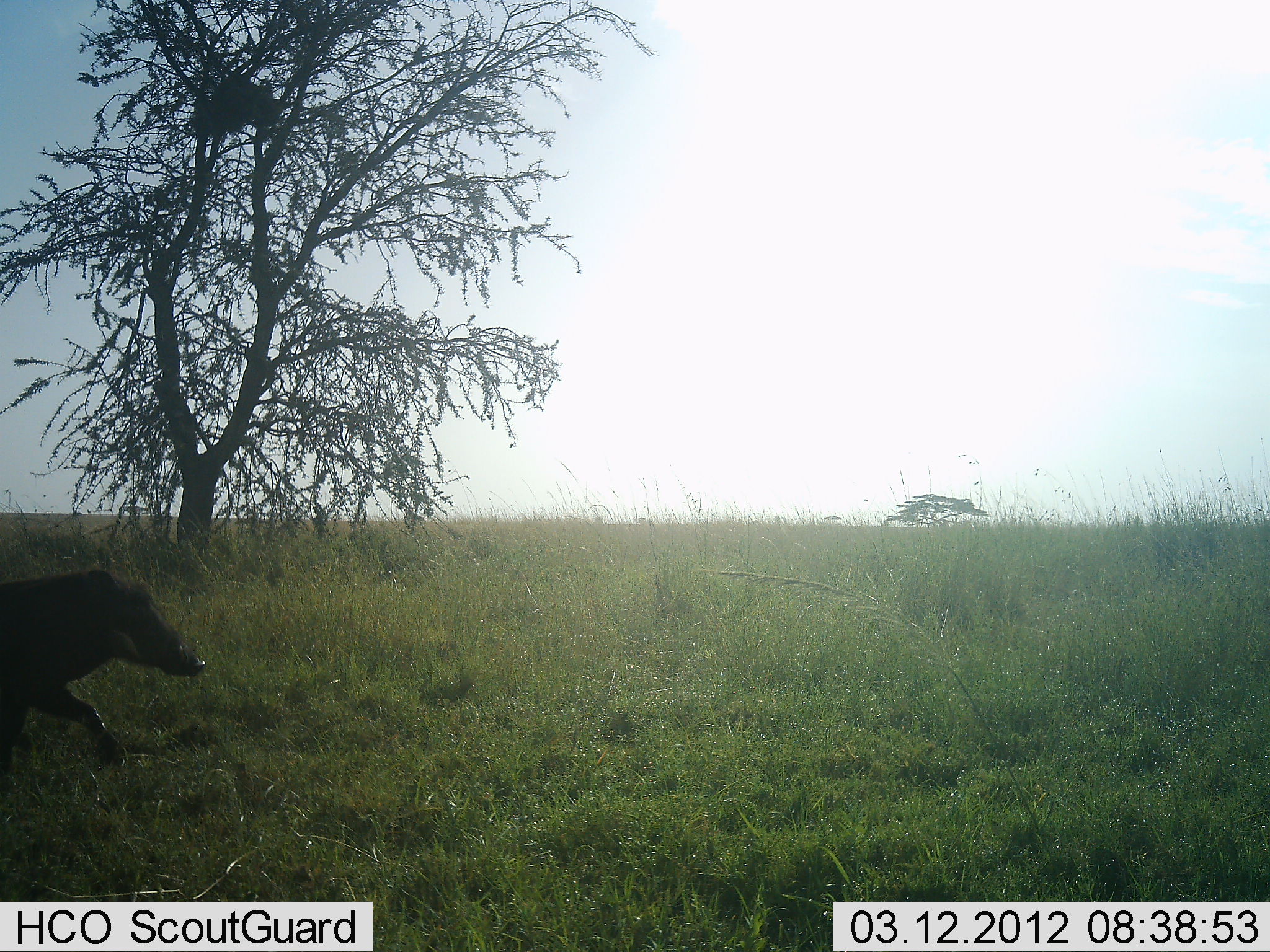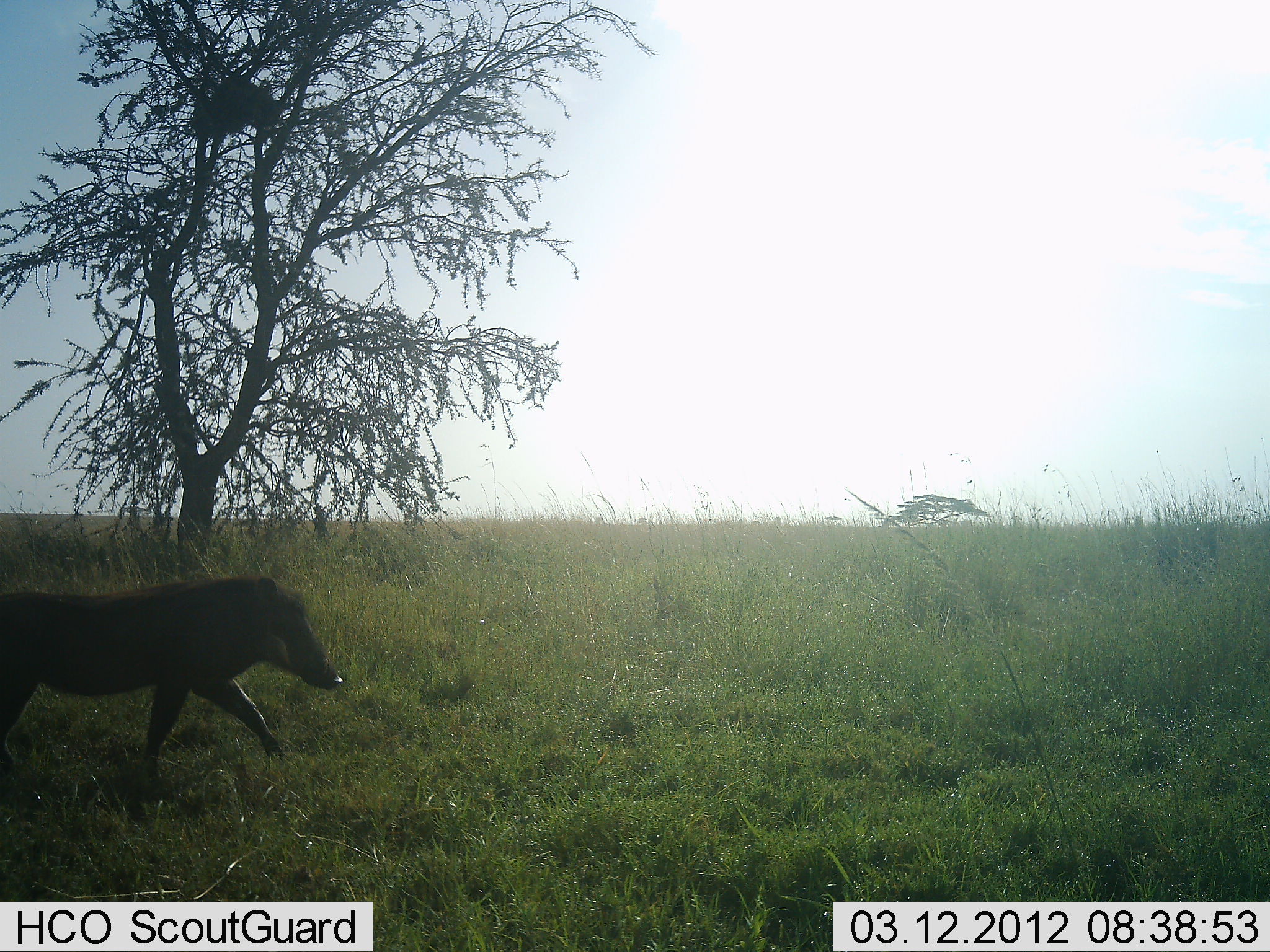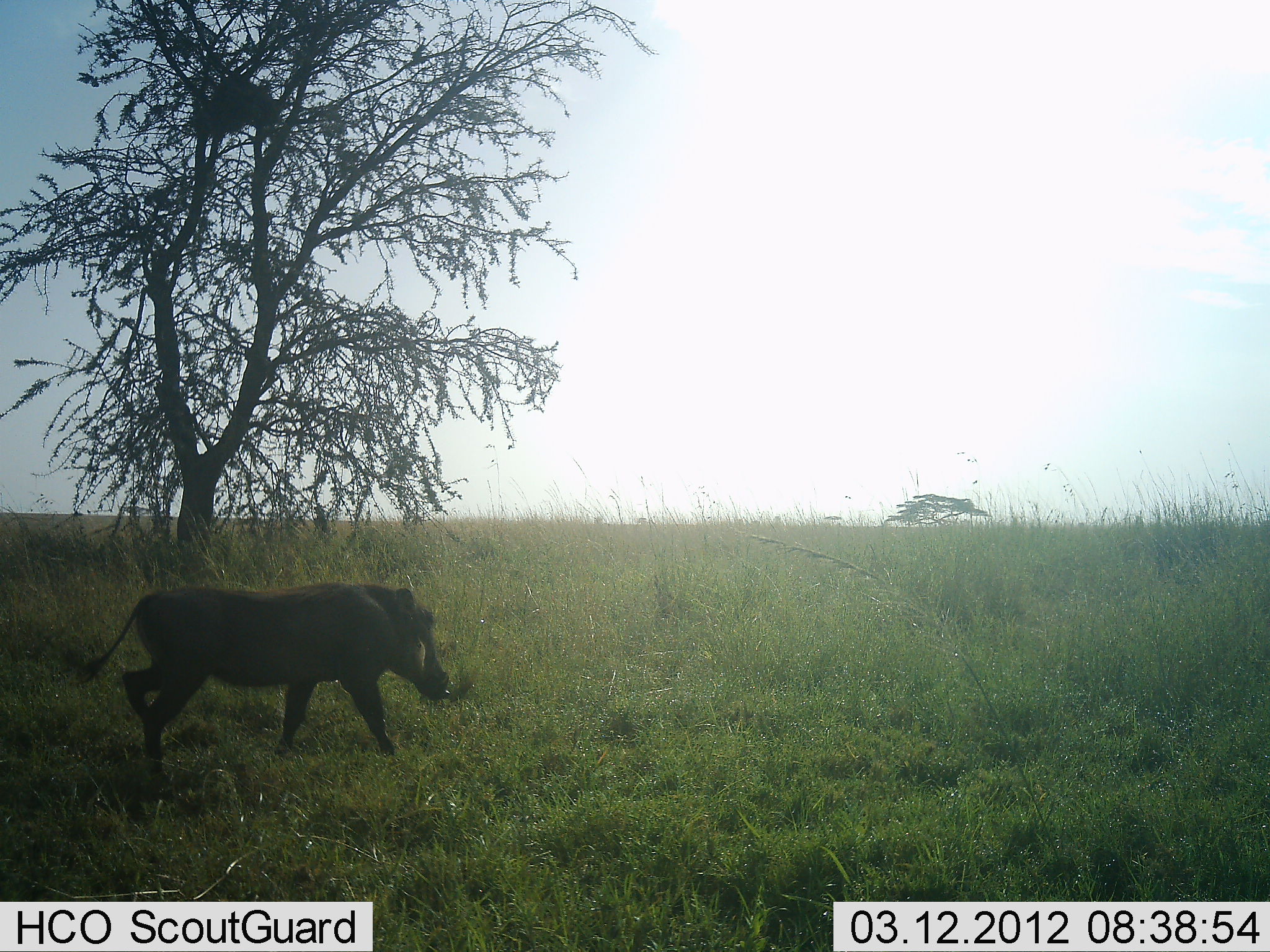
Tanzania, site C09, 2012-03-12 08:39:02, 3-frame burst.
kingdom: Animalia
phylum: Chordata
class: Mammalia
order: Artiodactyla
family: Suidae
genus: Phacochoerus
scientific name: Phacochoerus africanus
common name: warthog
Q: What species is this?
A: Warthog (Phacochoerus africanus).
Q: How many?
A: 1.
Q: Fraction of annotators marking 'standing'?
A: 0%.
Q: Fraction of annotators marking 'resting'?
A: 0%.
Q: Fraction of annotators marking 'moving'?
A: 100%.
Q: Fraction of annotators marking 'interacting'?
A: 0%.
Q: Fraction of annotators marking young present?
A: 0%.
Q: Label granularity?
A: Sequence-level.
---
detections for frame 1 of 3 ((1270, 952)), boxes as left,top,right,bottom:
animal: 1,568,206,772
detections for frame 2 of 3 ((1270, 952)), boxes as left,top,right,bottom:
animal: 0,574,344,782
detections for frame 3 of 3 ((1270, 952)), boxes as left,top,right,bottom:
animal: 71,581,450,780